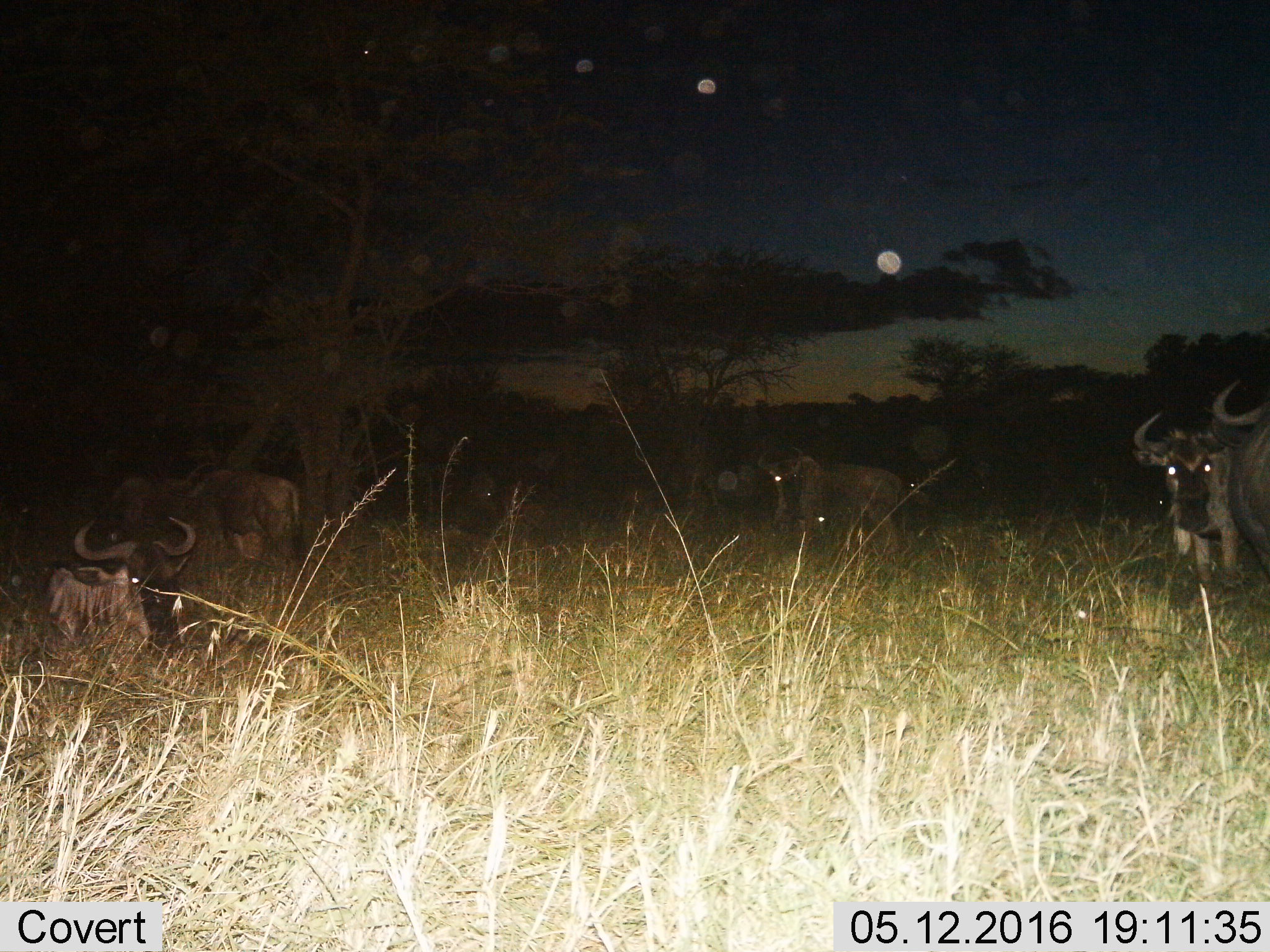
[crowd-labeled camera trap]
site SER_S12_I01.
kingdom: Animalia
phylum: Chordata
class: Mammalia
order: Artiodactyla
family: Bovidae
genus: Connochaetes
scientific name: Connochaetes taurinus taurinus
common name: blue wildebeest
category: wildebeestblue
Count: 7.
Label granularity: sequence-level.